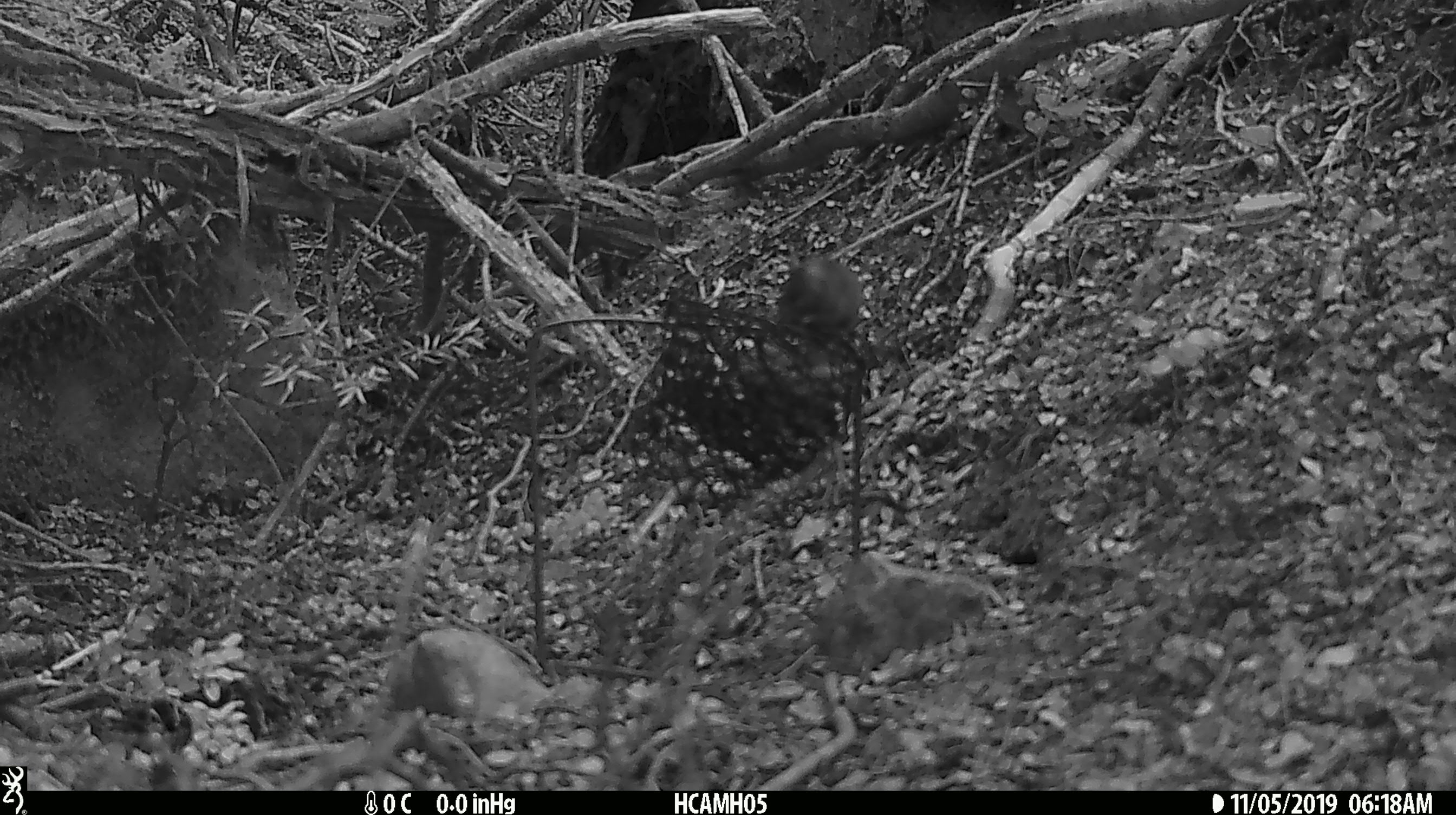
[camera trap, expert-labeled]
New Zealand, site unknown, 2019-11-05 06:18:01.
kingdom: Animalia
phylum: Chordata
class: Mammalia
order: Rodentia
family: Muridae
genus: Mus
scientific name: Mus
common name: mouse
Mouse (Mus).